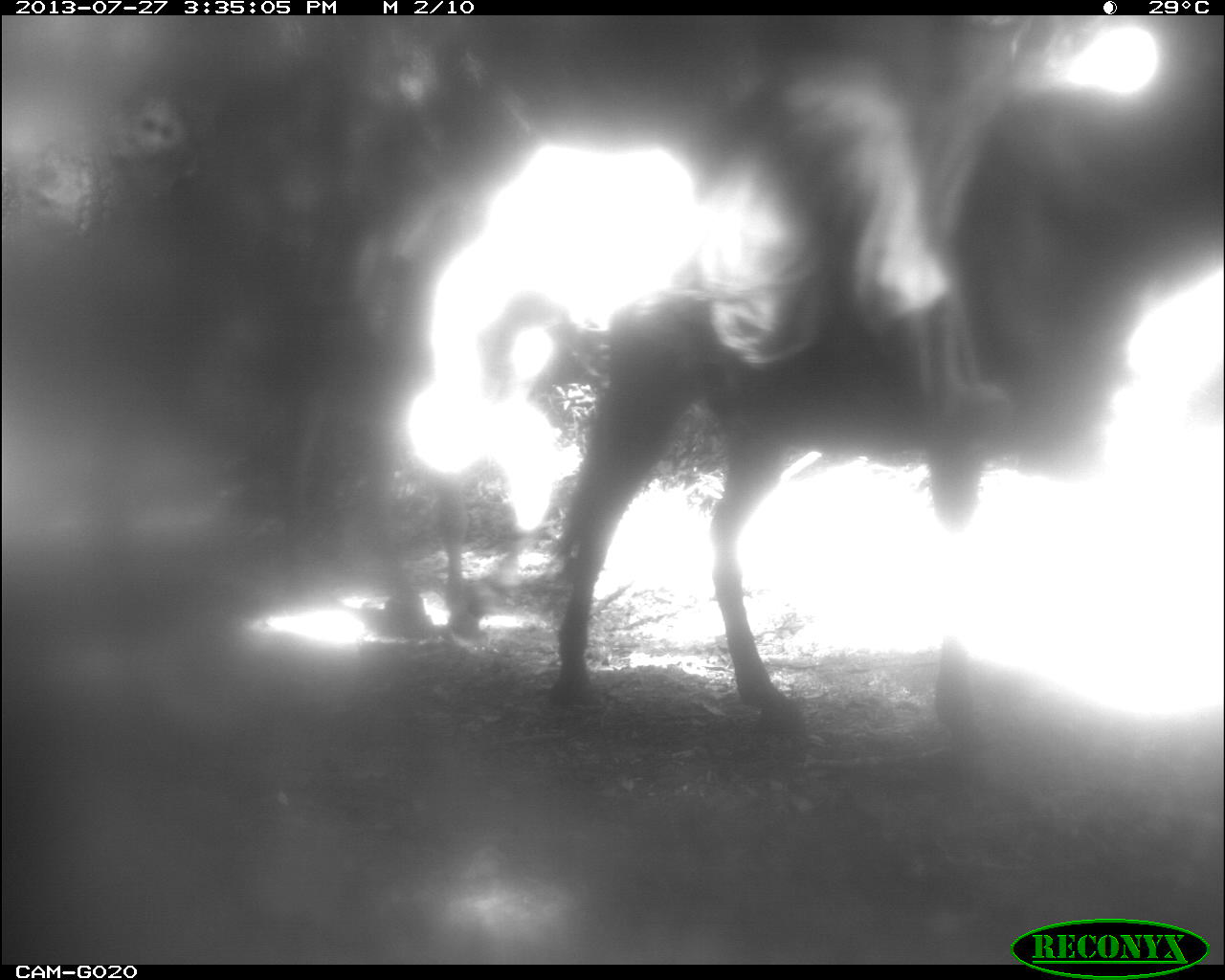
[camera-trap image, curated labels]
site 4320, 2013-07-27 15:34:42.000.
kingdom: Animalia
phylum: Chordata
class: Mammalia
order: Perissodactyla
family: Equidae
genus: Equus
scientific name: Equus ferus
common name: wild horse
Equus ferus (wild horse), count 2.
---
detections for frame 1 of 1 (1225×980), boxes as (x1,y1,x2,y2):
equus ferus: (543,77,1168,739)